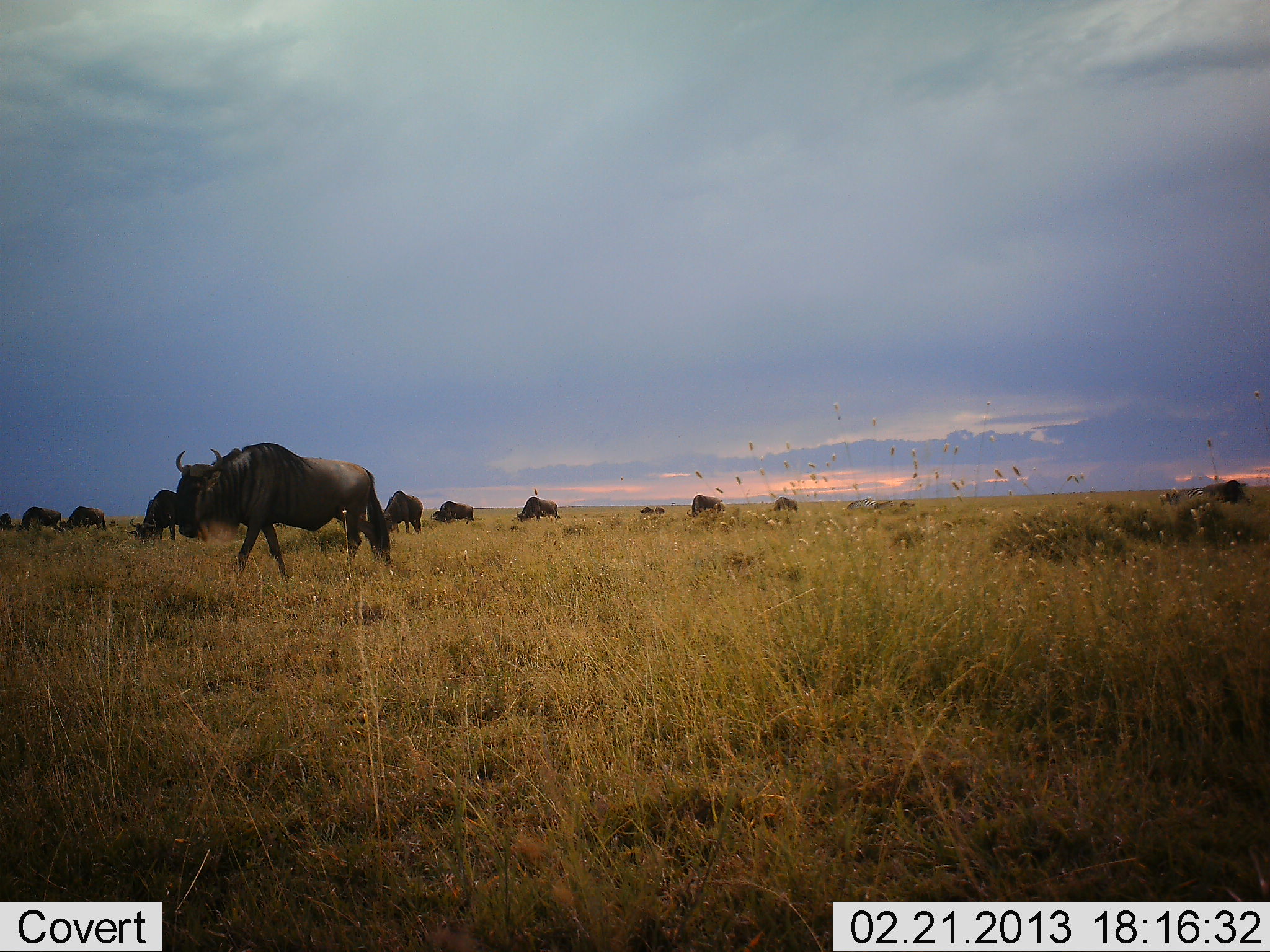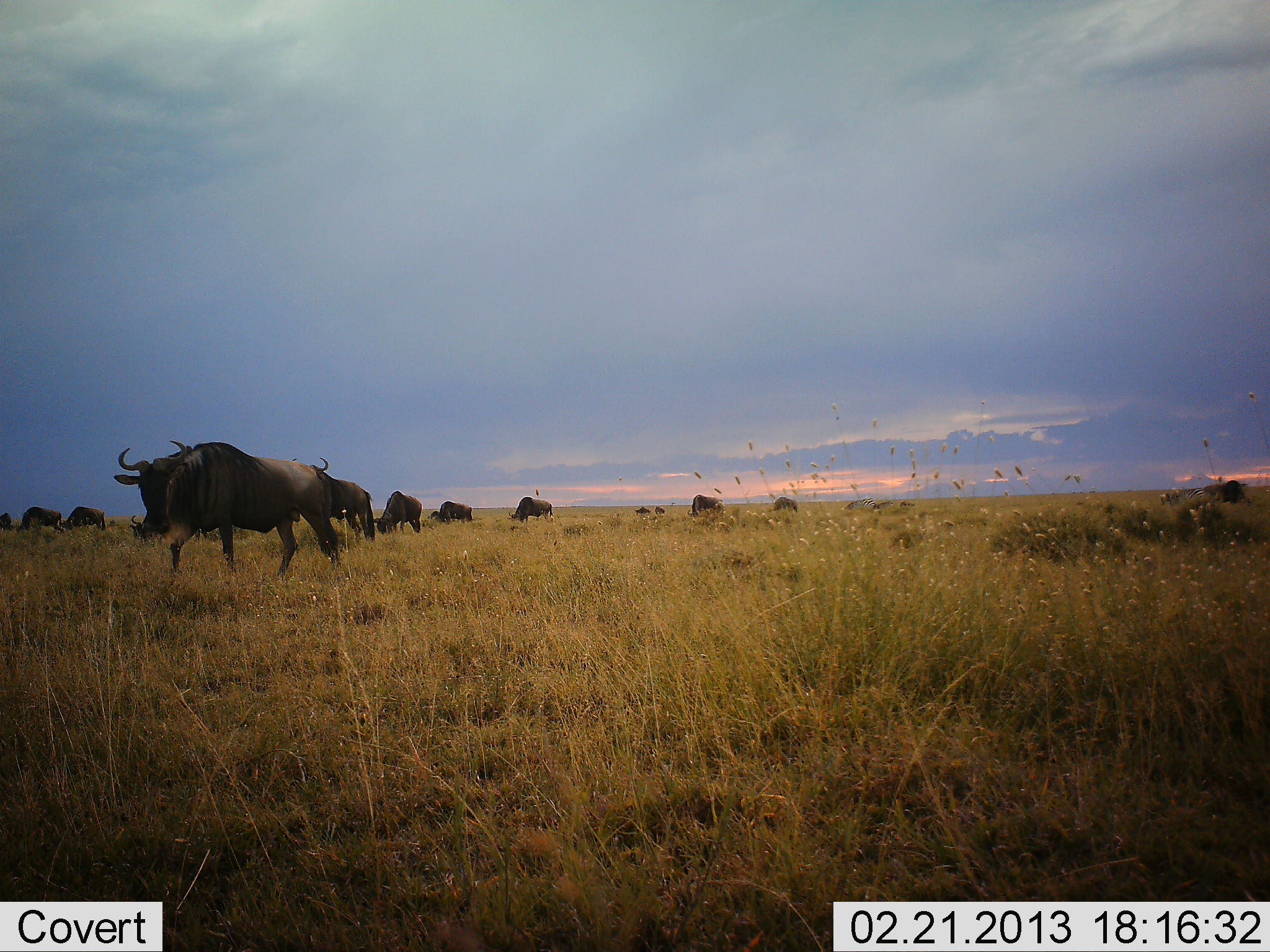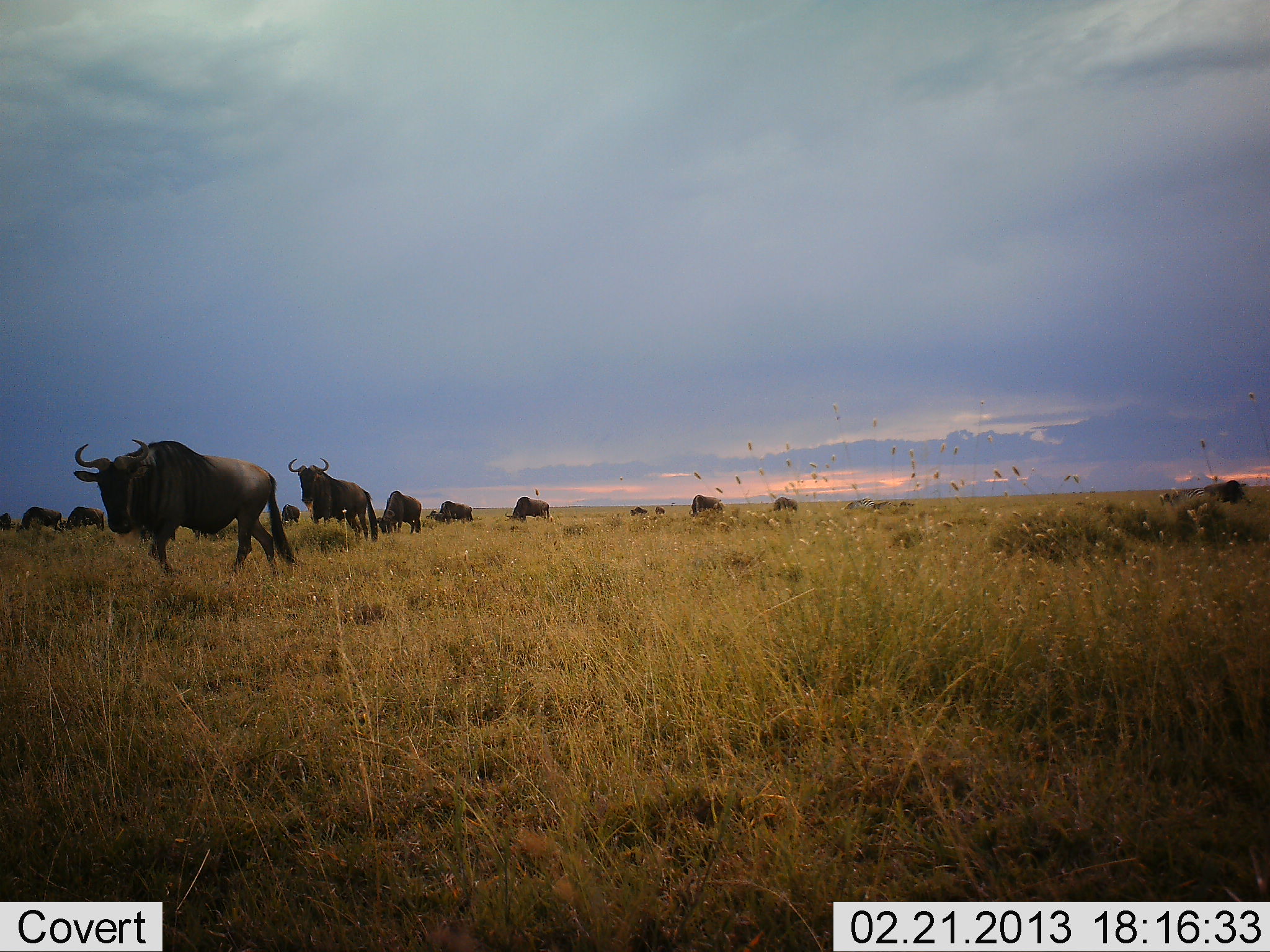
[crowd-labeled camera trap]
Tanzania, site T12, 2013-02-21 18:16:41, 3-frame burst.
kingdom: Animalia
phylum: Chordata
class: Mammalia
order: Artiodactyla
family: Bovidae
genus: Connochaetes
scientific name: Connochaetes taurinus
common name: blue wildebeest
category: wildebeest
Wildebeest (blue wildebeest) (Connochaetes taurinus), count 11-50. Behavior (volunteer vote fractions): standing 53%, resting 0%, moving 82%, interacting 6%. Young present (vote fraction): 0%. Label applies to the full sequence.